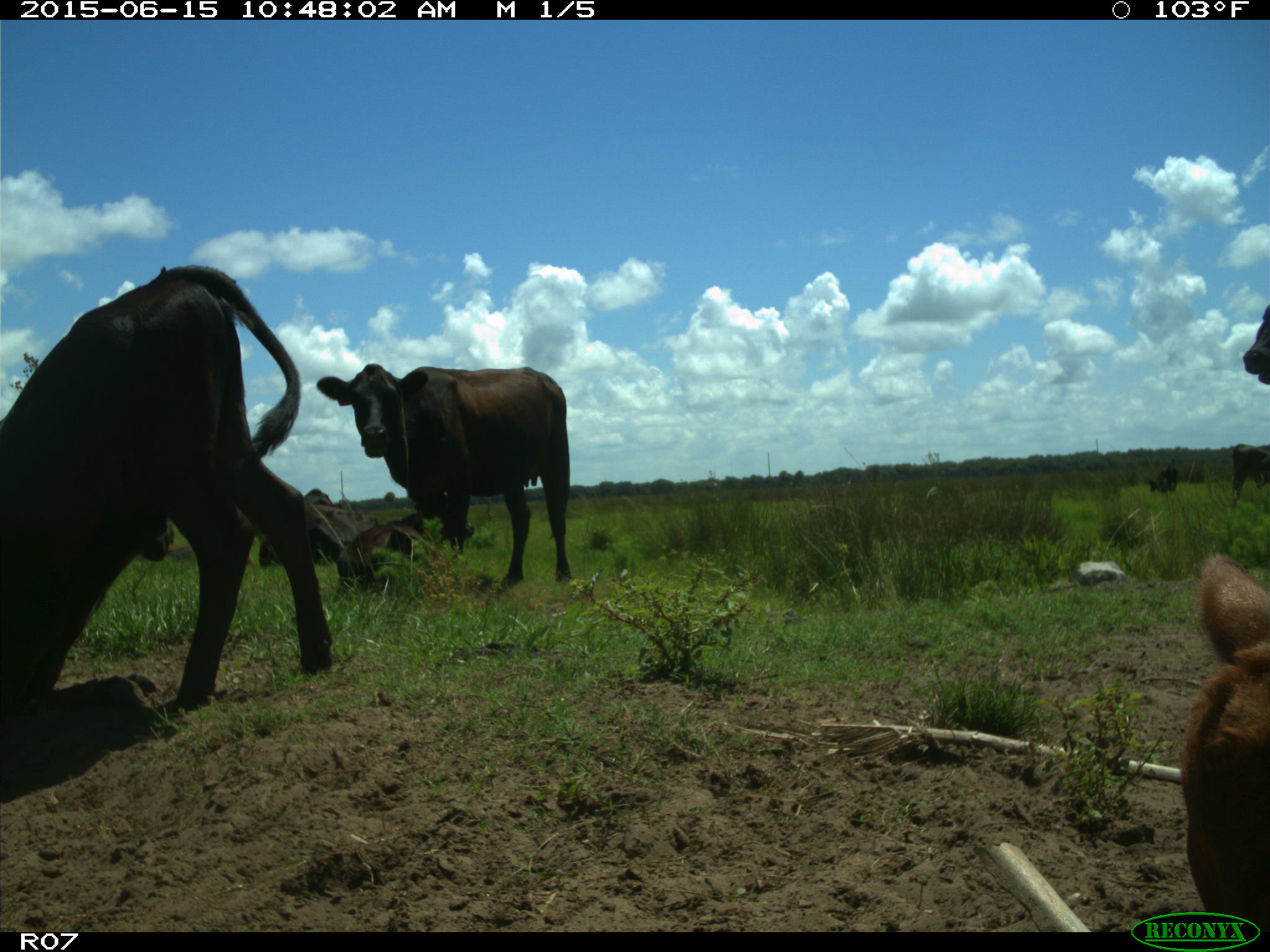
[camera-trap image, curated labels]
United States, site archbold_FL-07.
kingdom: Animalia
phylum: Chordata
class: Mammalia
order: Artiodactyla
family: Bovidae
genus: Bos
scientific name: Bos taurus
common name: domestic cow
Bos taurus (domestic cow).